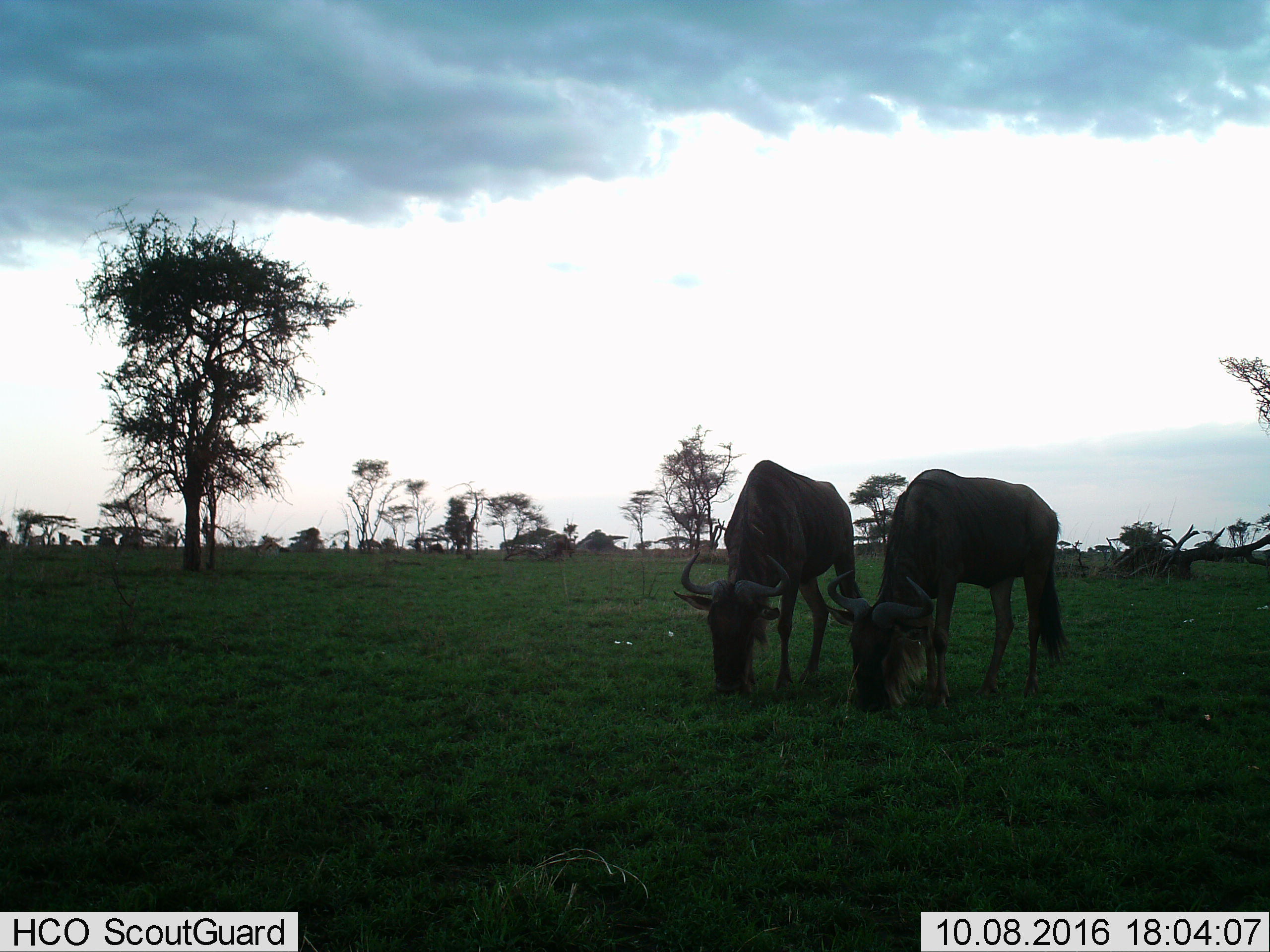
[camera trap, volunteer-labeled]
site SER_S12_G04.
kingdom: Animalia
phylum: Chordata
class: Mammalia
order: Artiodactyla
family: Bovidae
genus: Connochaetes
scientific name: Connochaetes taurinus taurinus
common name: blue wildebeest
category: wildebeestblue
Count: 2.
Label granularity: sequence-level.